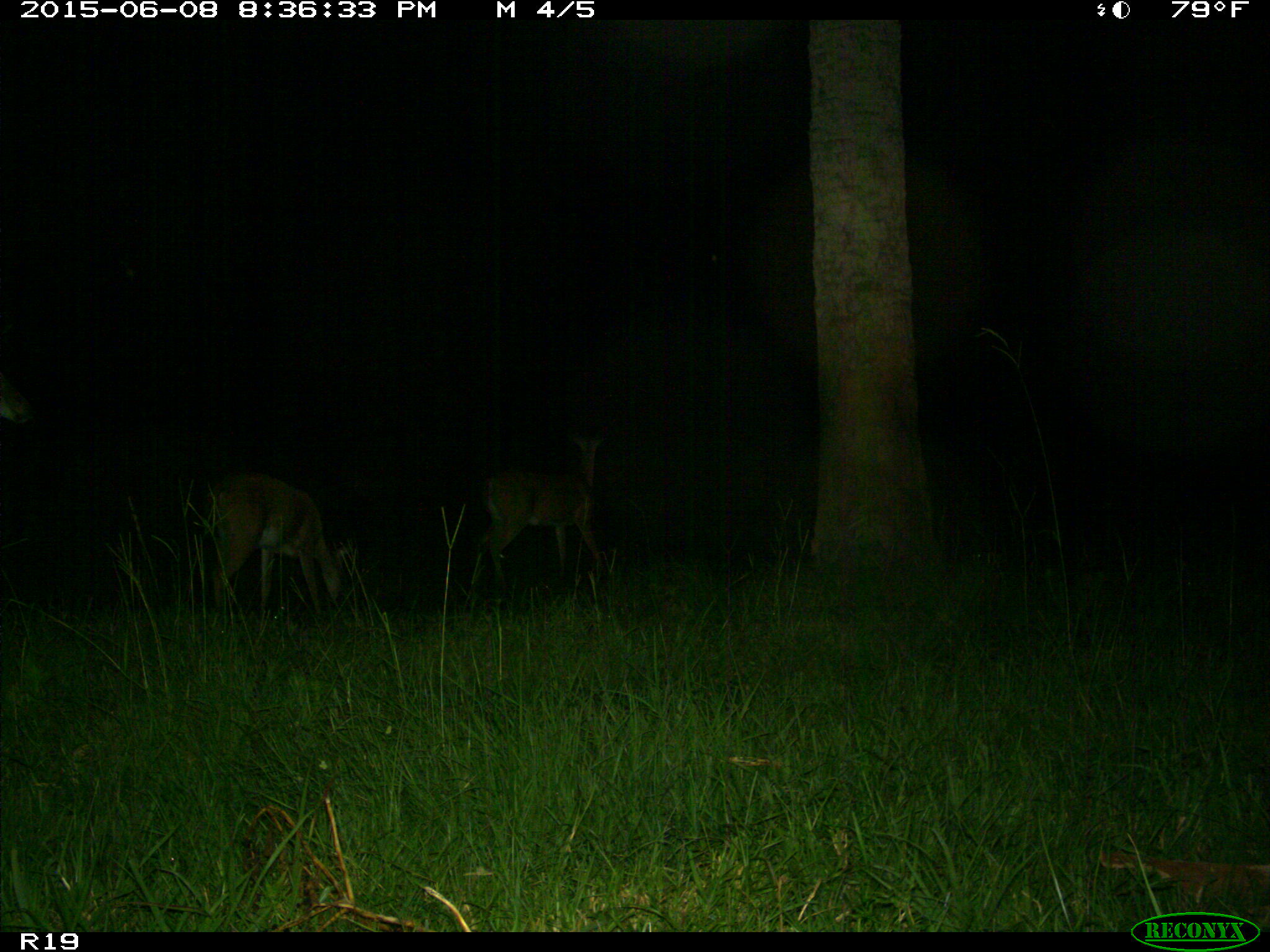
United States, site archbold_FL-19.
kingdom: Animalia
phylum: Chordata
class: Mammalia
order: Artiodactyla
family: Cervidae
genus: Odocoileus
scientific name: Odocoileus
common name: deer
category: unidentified deer